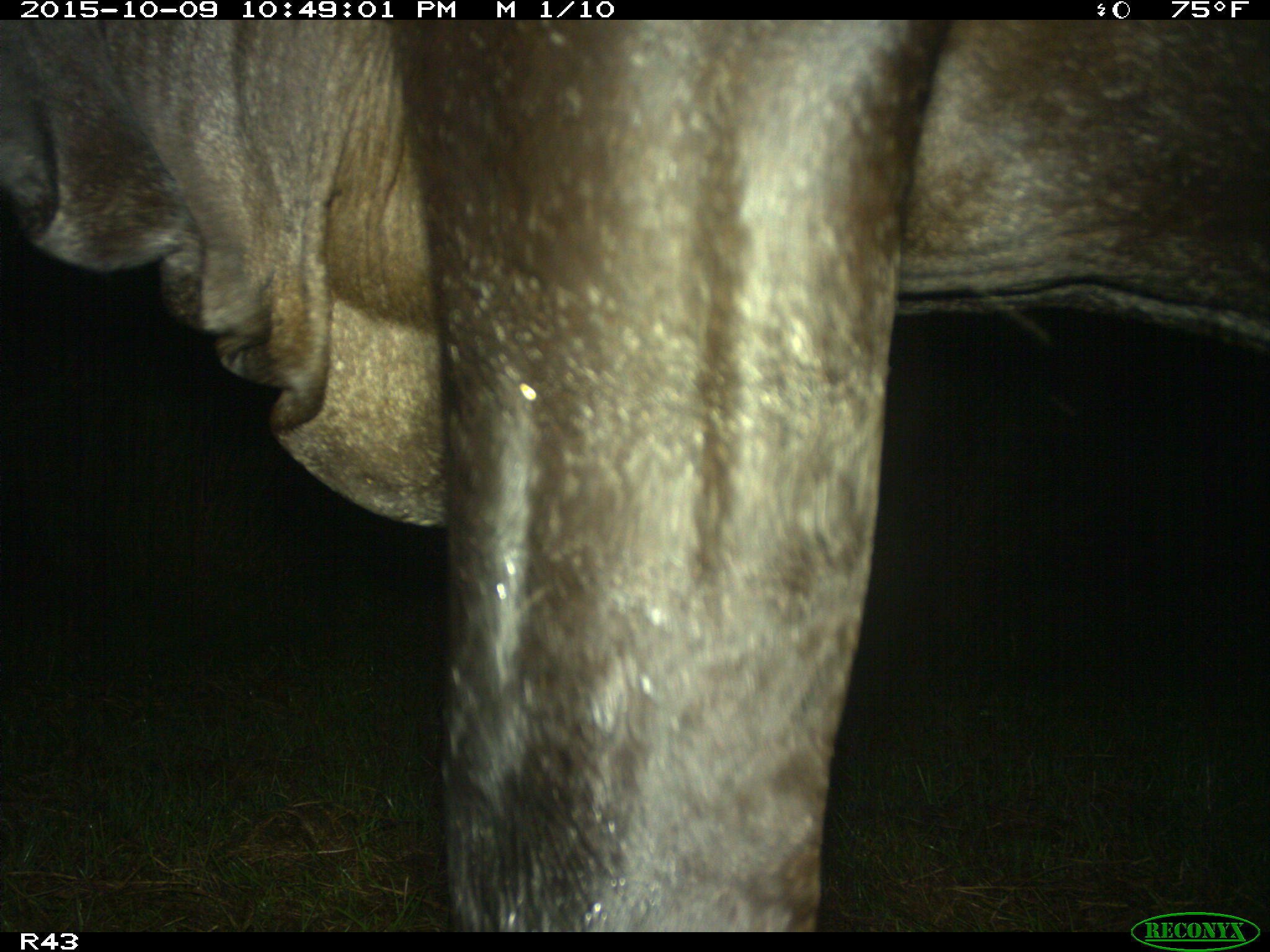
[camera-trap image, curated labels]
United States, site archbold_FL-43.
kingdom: Animalia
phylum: Chordata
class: Mammalia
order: Artiodactyla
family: Bovidae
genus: Bos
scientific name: Bos taurus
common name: domestic cow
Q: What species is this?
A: Bos taurus (domestic cow).